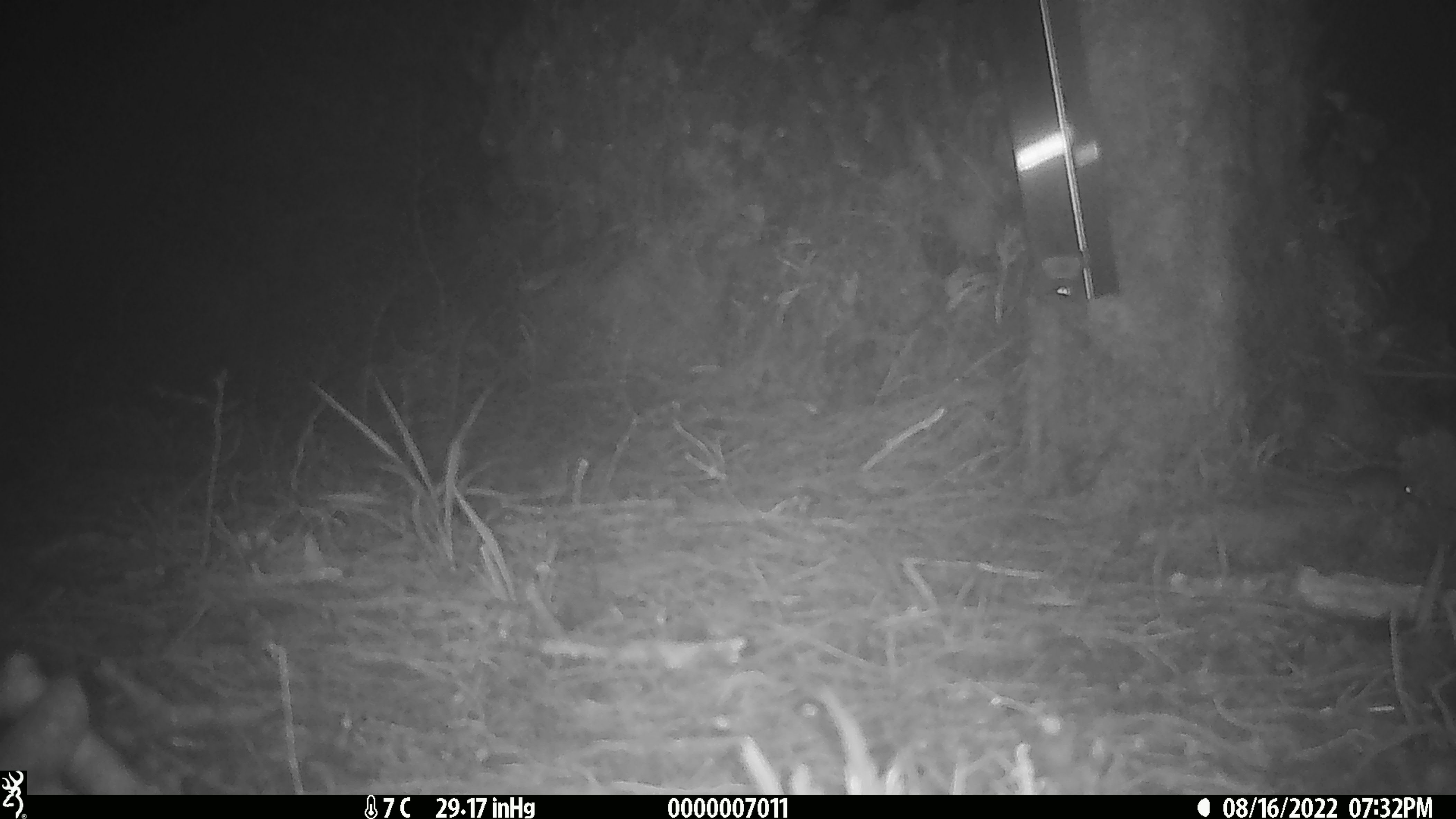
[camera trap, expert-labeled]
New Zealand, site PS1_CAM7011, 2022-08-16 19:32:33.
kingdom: Animalia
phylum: Chordata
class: Mammalia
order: Rodentia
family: Muridae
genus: Mus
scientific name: Mus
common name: mouse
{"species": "mouse (Mus)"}